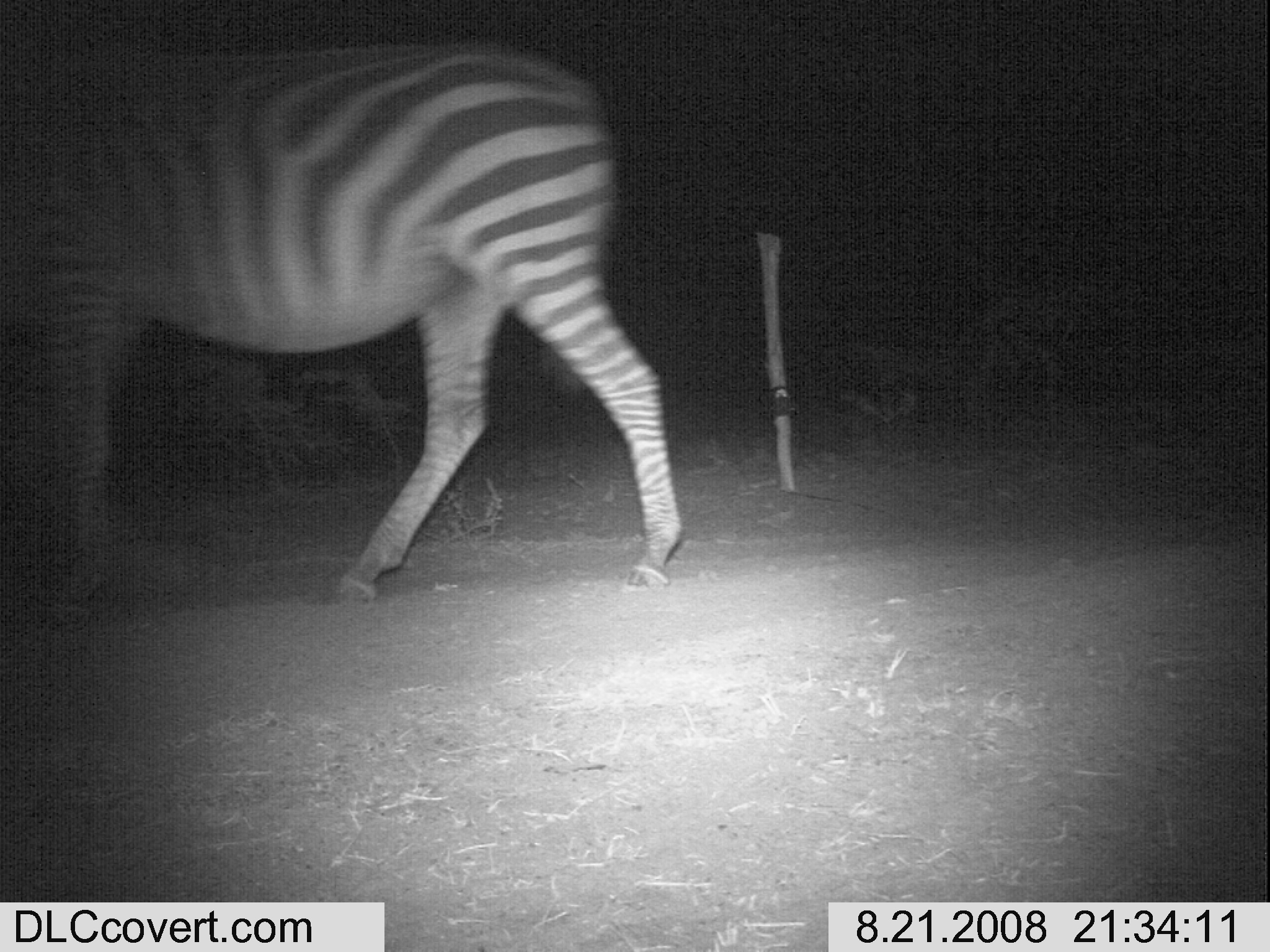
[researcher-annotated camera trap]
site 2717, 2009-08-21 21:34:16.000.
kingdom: Animalia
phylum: Chordata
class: Mammalia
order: Perissodactyla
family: Equidae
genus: Equus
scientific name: Equus quagga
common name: plains zebra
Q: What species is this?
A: Equus quagga (plains zebra).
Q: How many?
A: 1.